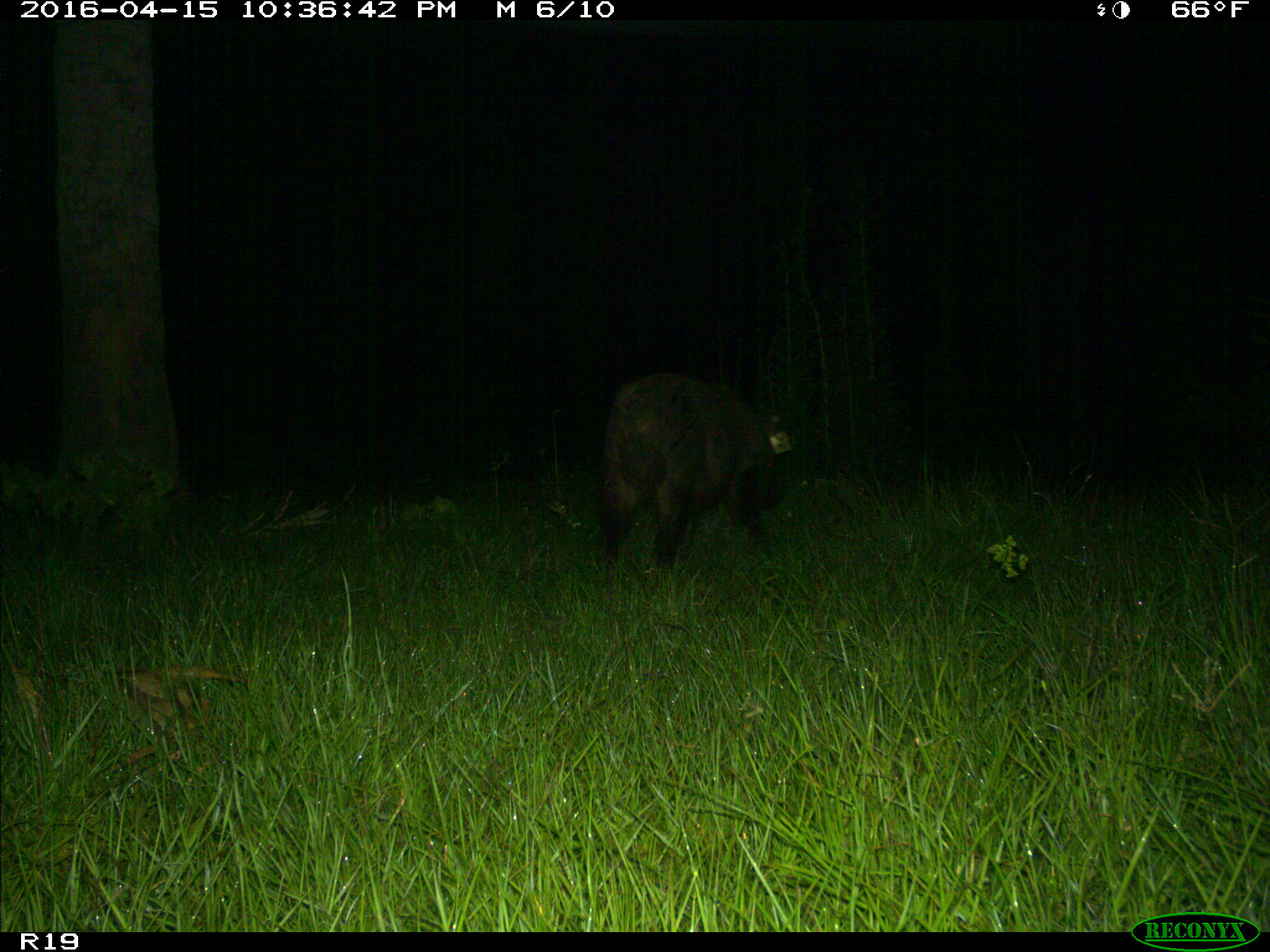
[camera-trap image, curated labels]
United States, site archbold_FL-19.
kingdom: Animalia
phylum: Chordata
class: Mammalia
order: Artiodactyla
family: Suidae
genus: Sus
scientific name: Sus scrofa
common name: wild boar